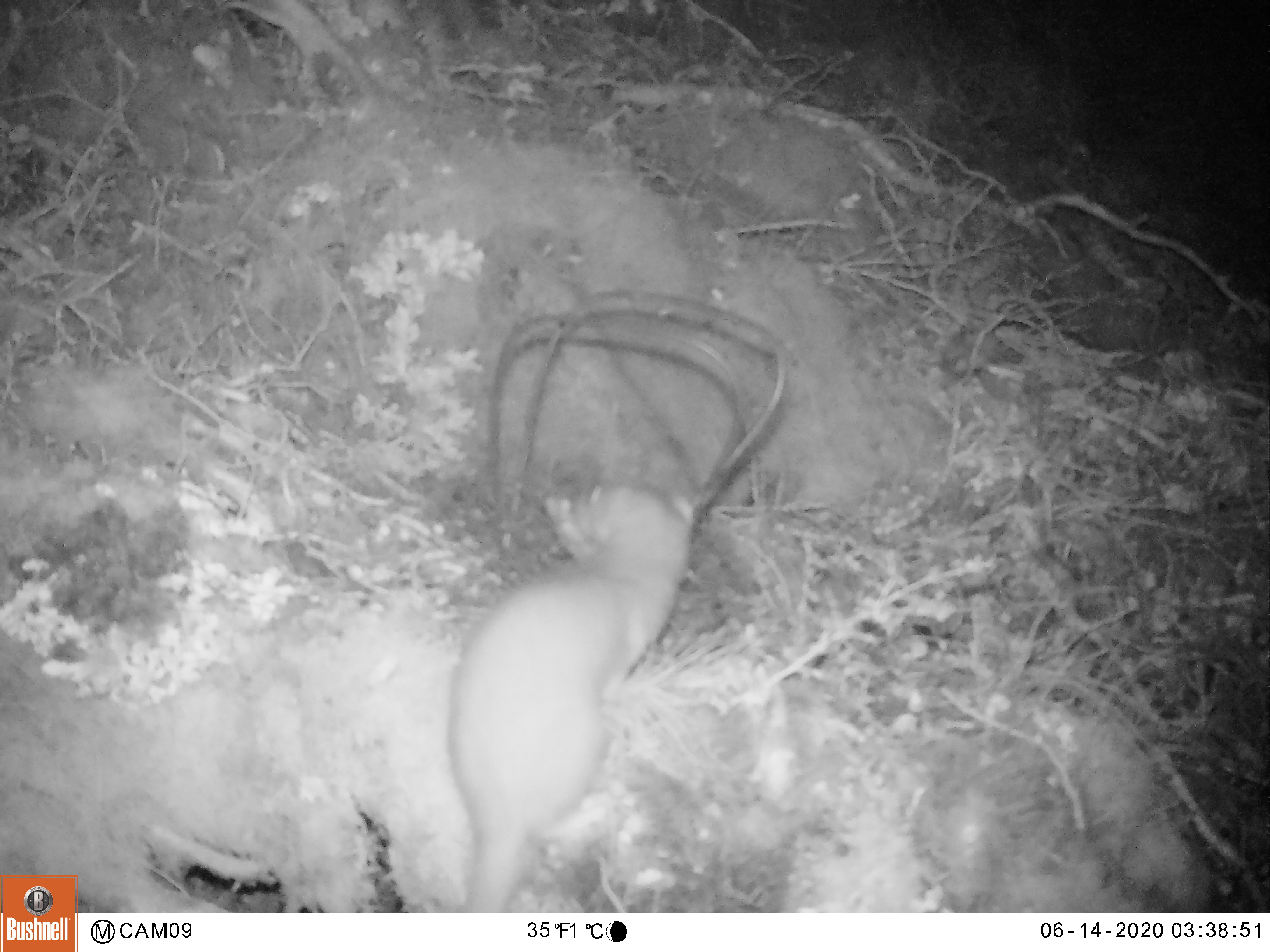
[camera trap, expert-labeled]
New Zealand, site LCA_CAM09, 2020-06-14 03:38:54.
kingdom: Animalia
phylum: Chordata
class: Mammalia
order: Carnivora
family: Mustelidae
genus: Mustela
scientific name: Mustela erminea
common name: stoat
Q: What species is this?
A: Stoat (Mustela erminea).